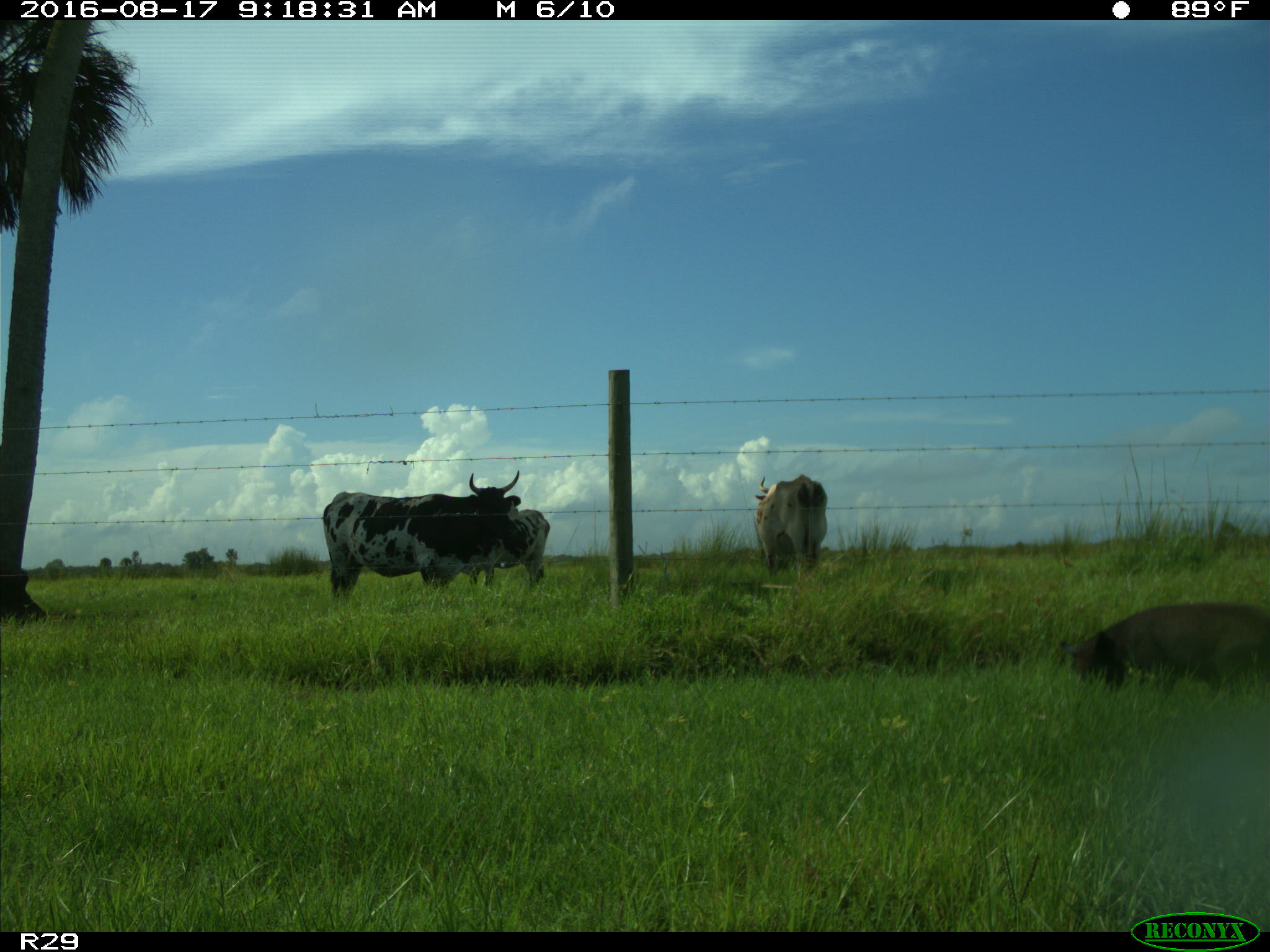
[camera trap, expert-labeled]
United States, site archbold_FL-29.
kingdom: Animalia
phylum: Chordata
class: Mammalia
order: Artiodactyla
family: Suidae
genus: Sus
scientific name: Sus scrofa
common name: wild boar